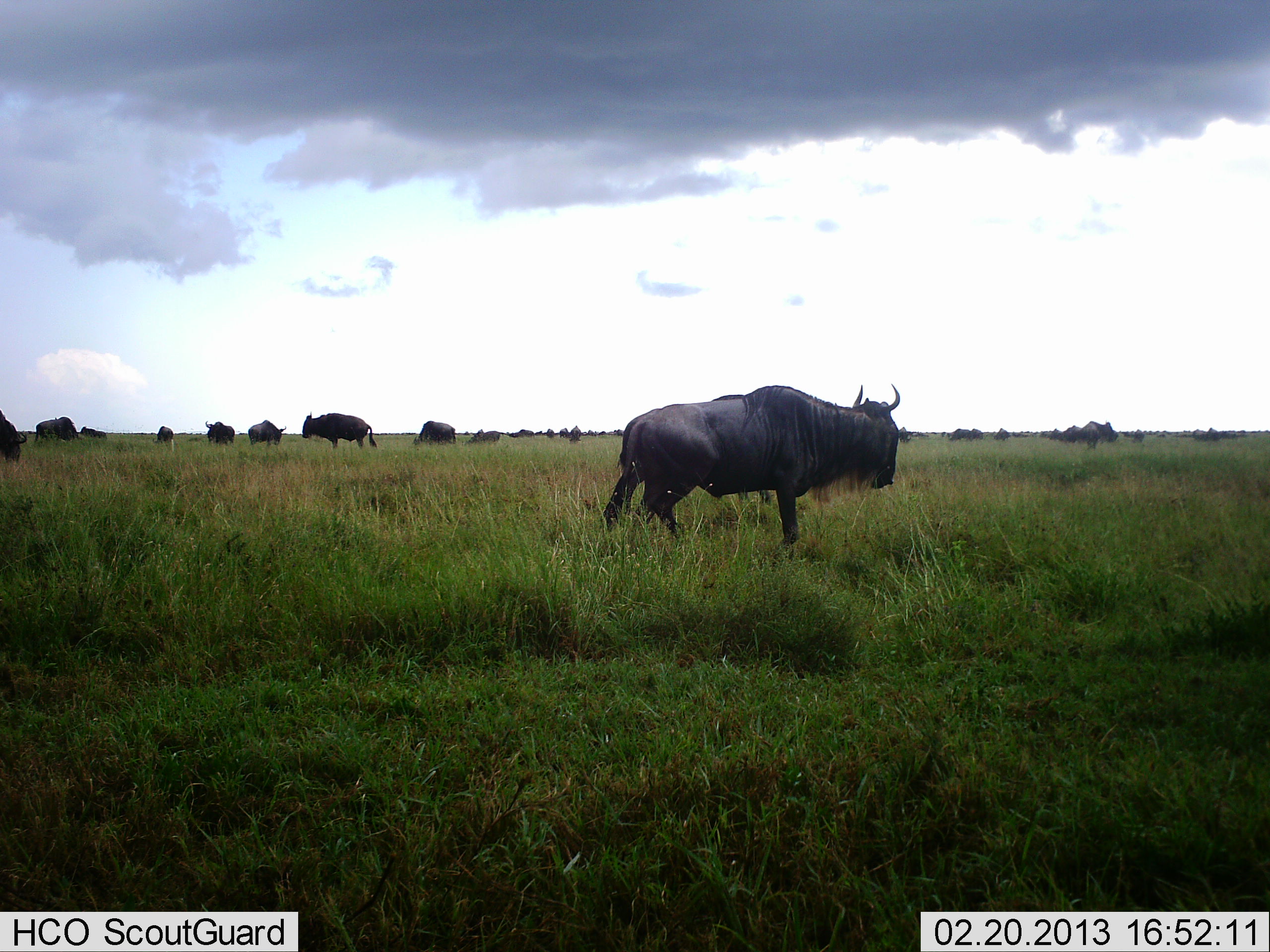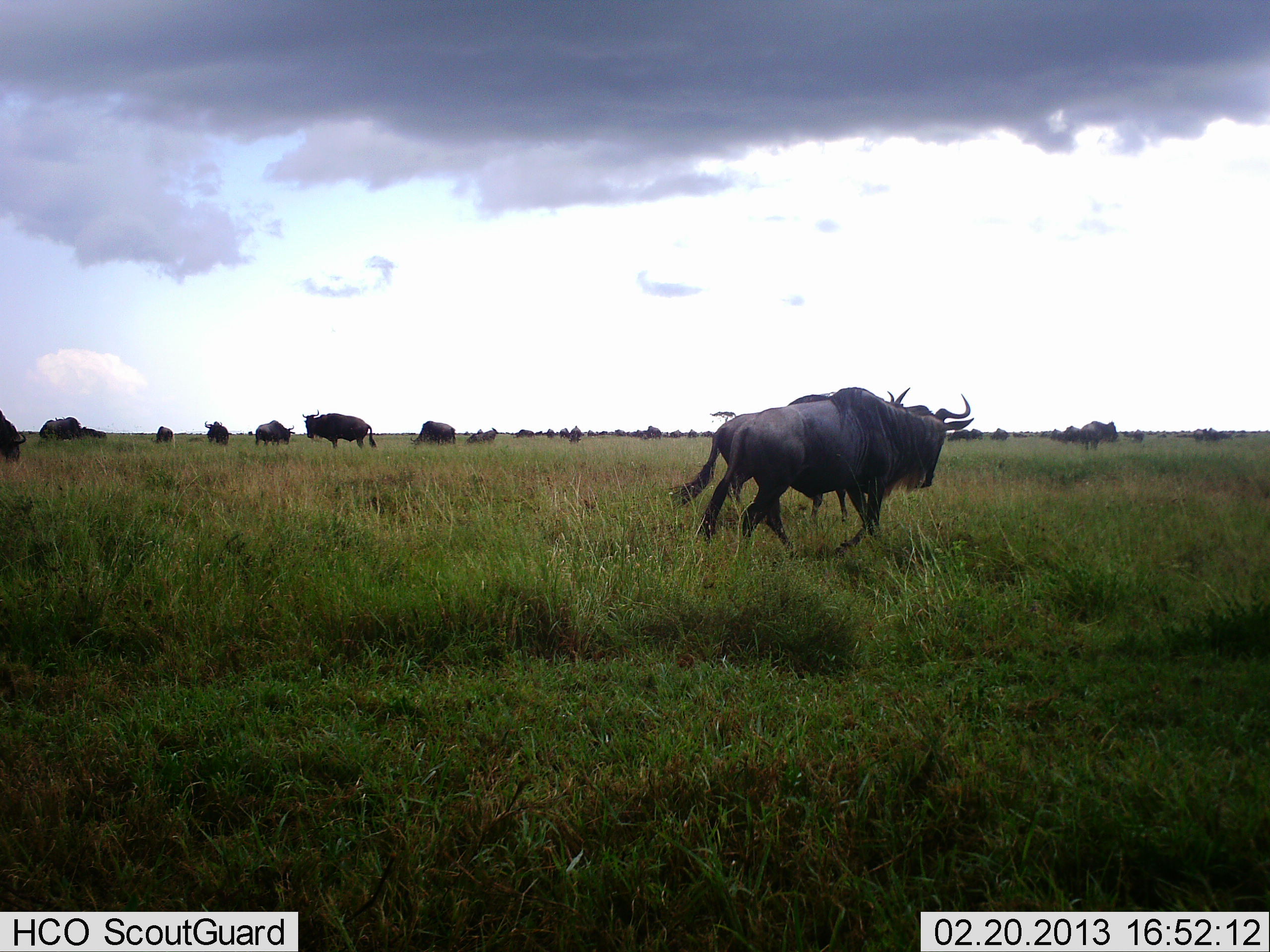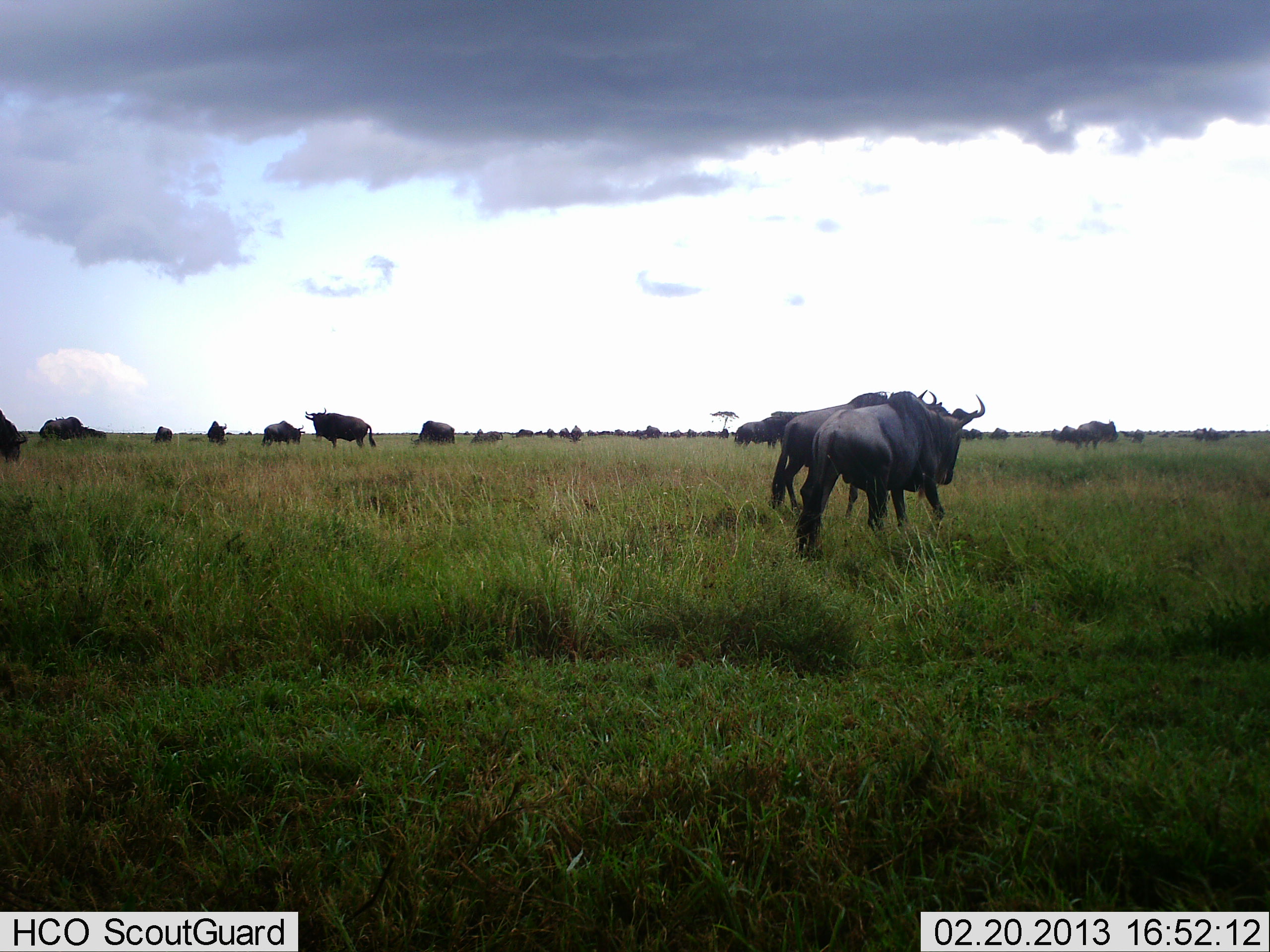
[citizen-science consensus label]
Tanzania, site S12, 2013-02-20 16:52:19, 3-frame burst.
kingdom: Animalia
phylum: Chordata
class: Mammalia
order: Artiodactyla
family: Bovidae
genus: Connochaetes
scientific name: Connochaetes taurinus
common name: blue wildebeest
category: wildebeest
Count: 11-50.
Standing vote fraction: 62%.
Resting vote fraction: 19%.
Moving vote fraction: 76%.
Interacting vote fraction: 5%.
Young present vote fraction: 0%.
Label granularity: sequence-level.